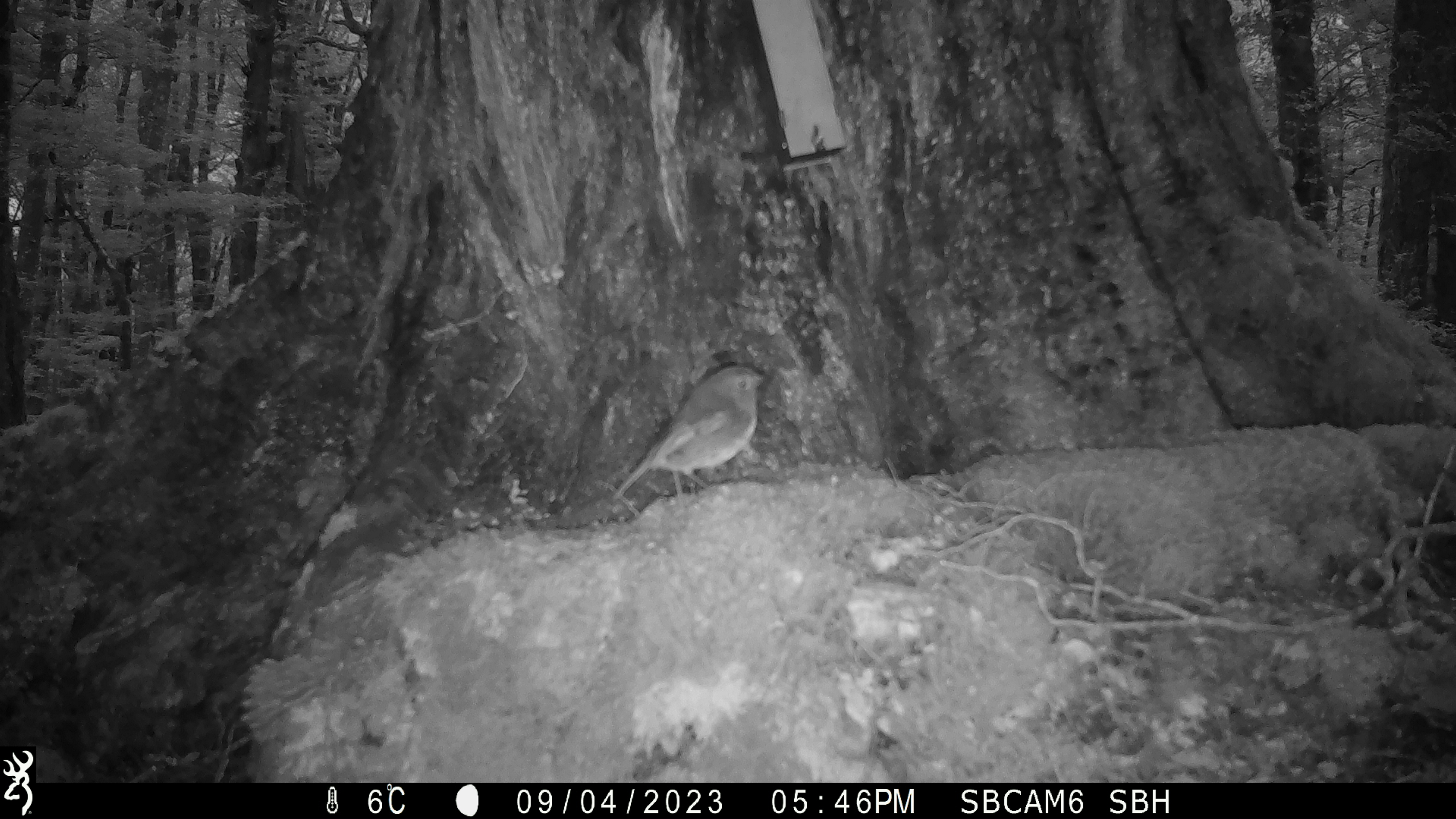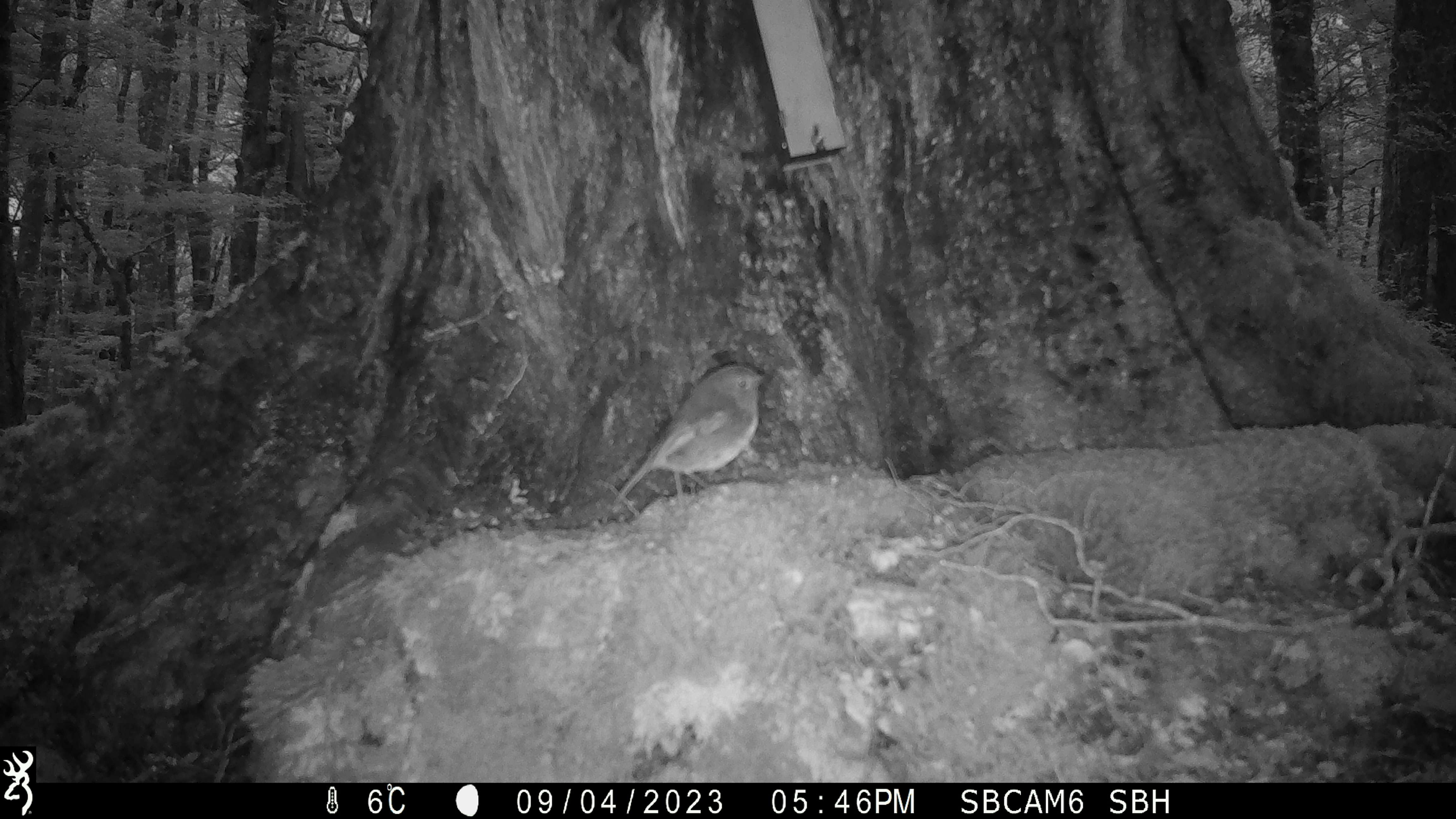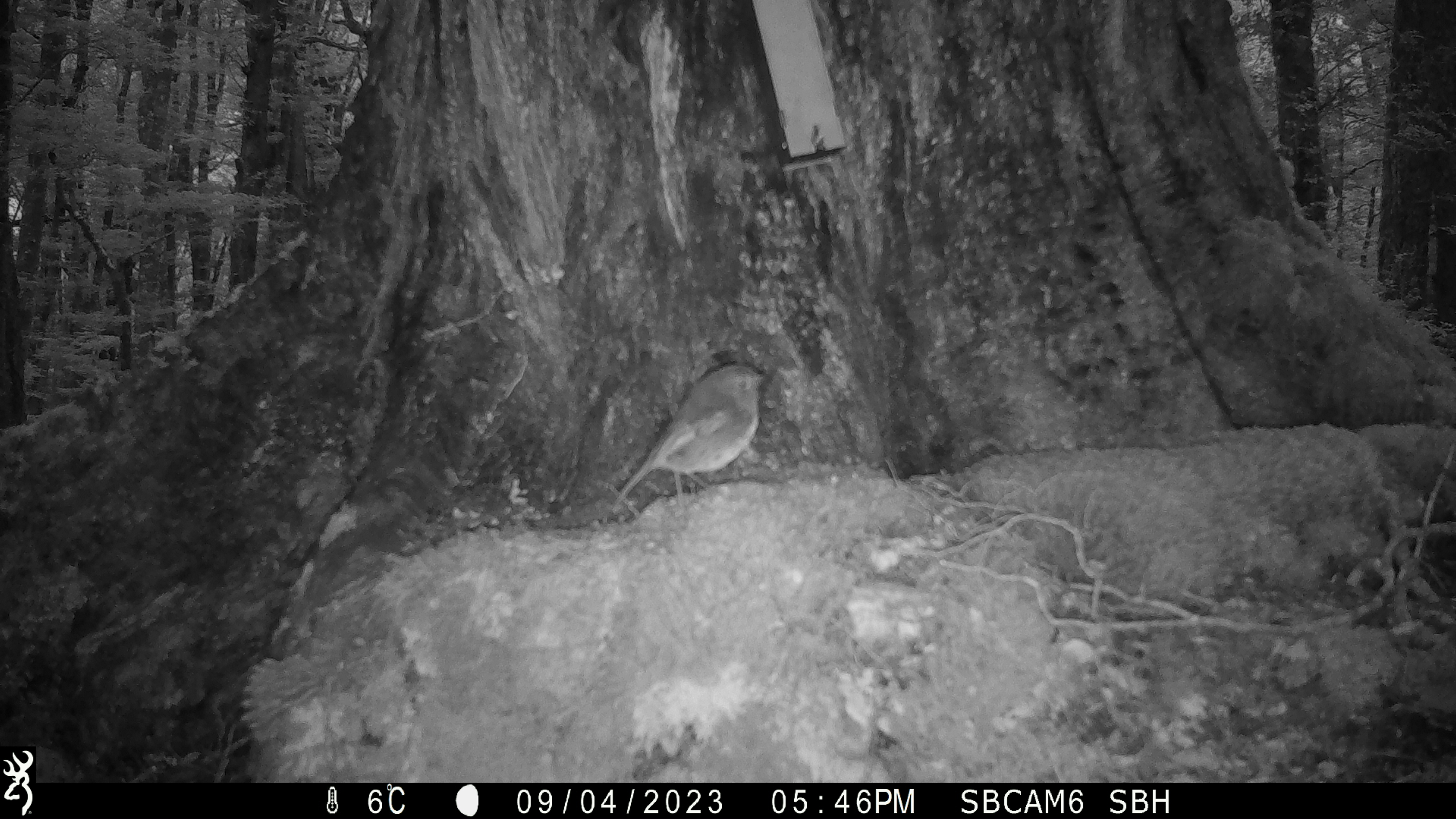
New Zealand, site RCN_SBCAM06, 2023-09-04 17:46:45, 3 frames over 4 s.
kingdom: Animalia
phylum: Chordata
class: Aves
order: Passeriformes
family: Petroicidae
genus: Petroica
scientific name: Petroica australis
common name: new zealand robin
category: robin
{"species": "robin (new zealand robin) (Petroica australis)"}